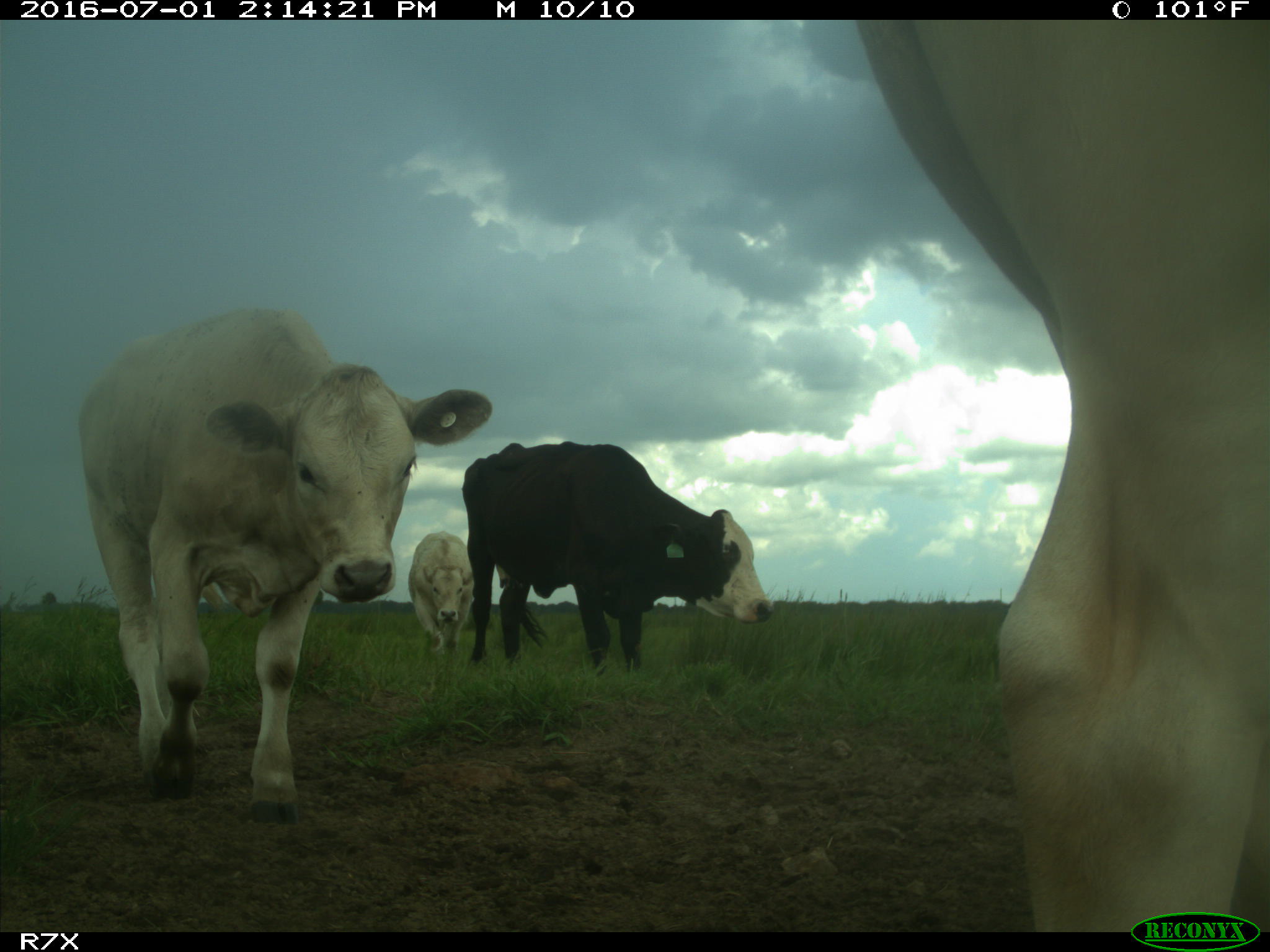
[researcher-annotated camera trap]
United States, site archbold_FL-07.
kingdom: Animalia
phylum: Chordata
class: Mammalia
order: Artiodactyla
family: Bovidae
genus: Bos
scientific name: Bos taurus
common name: domestic cow